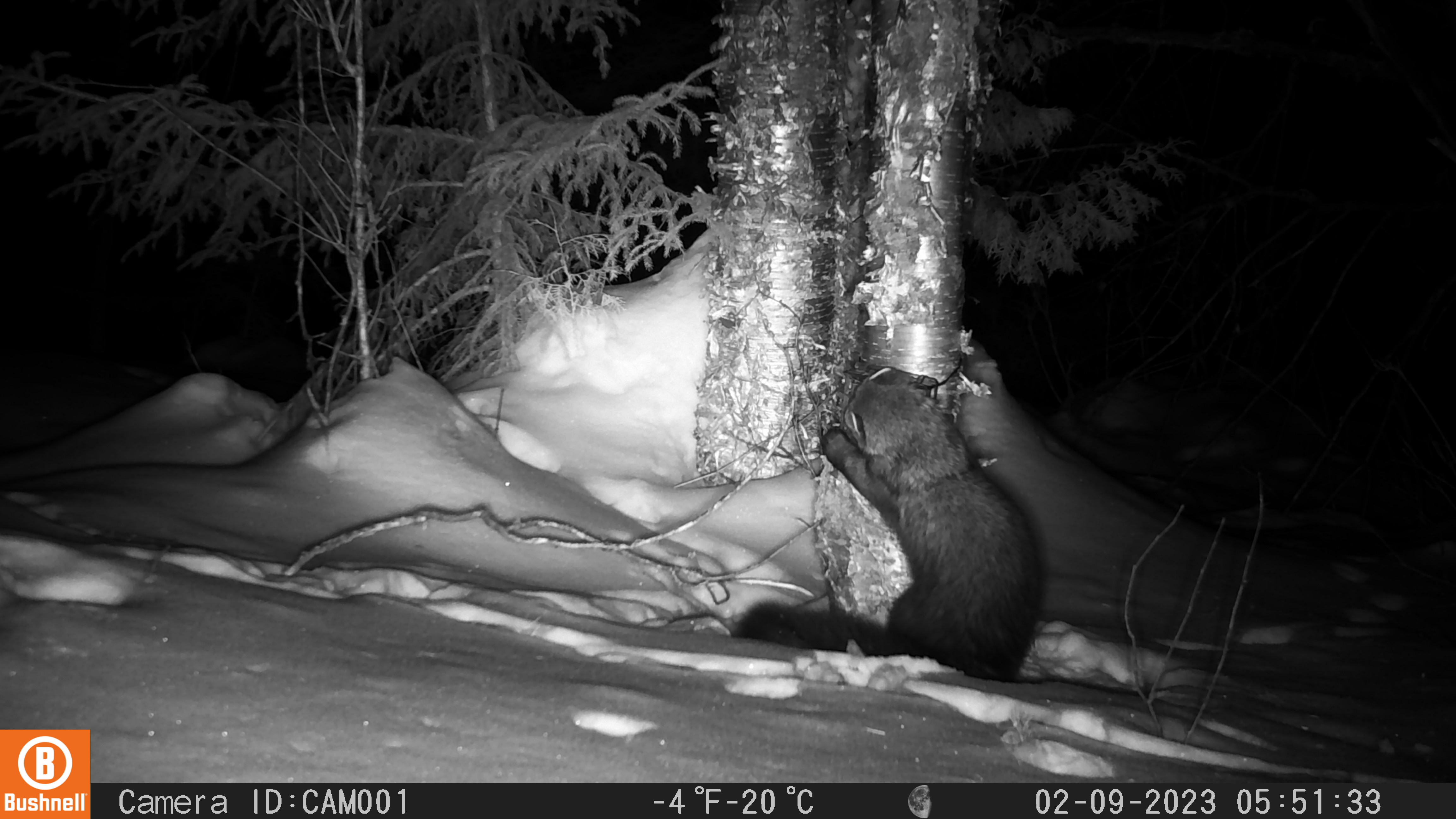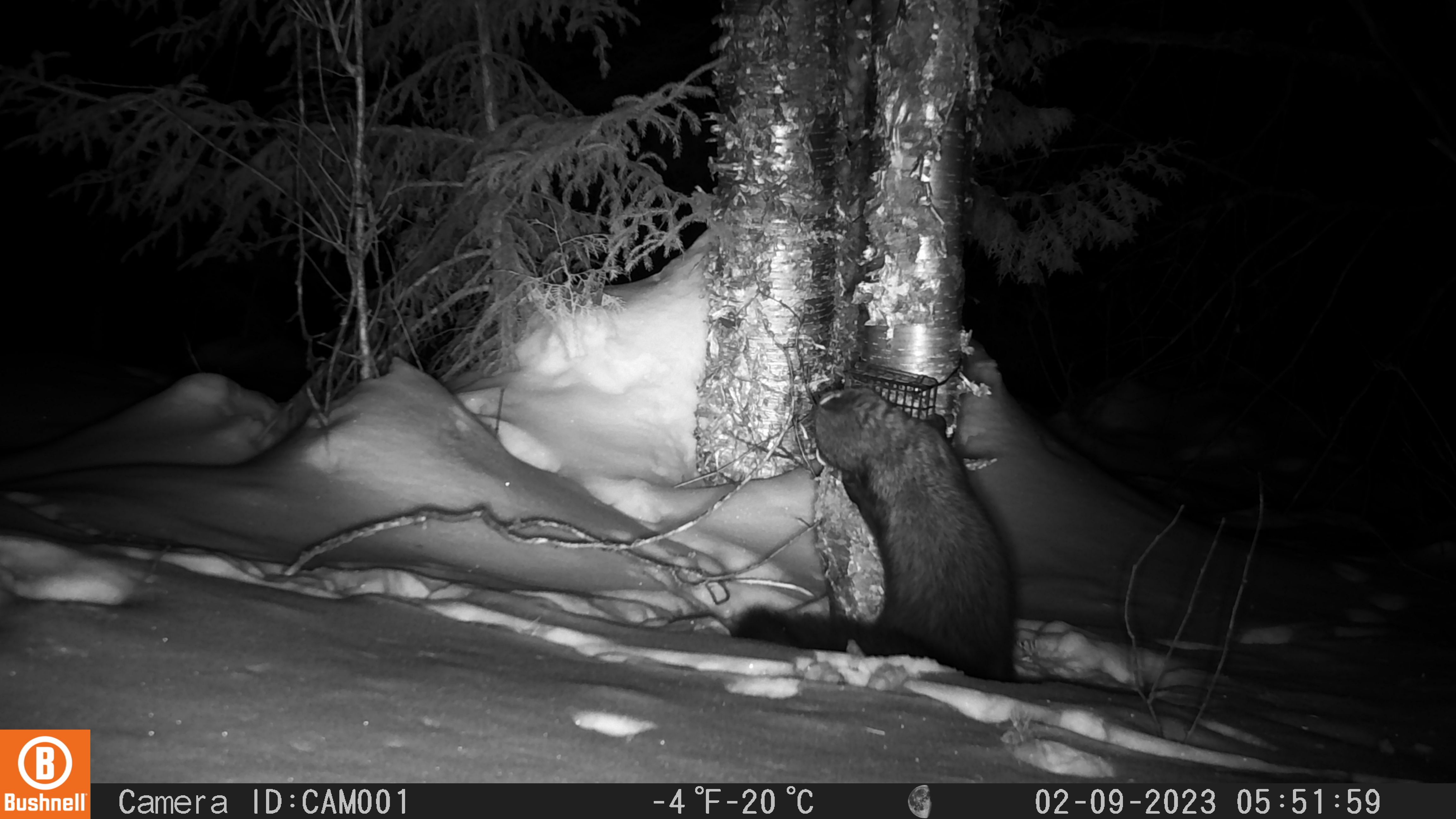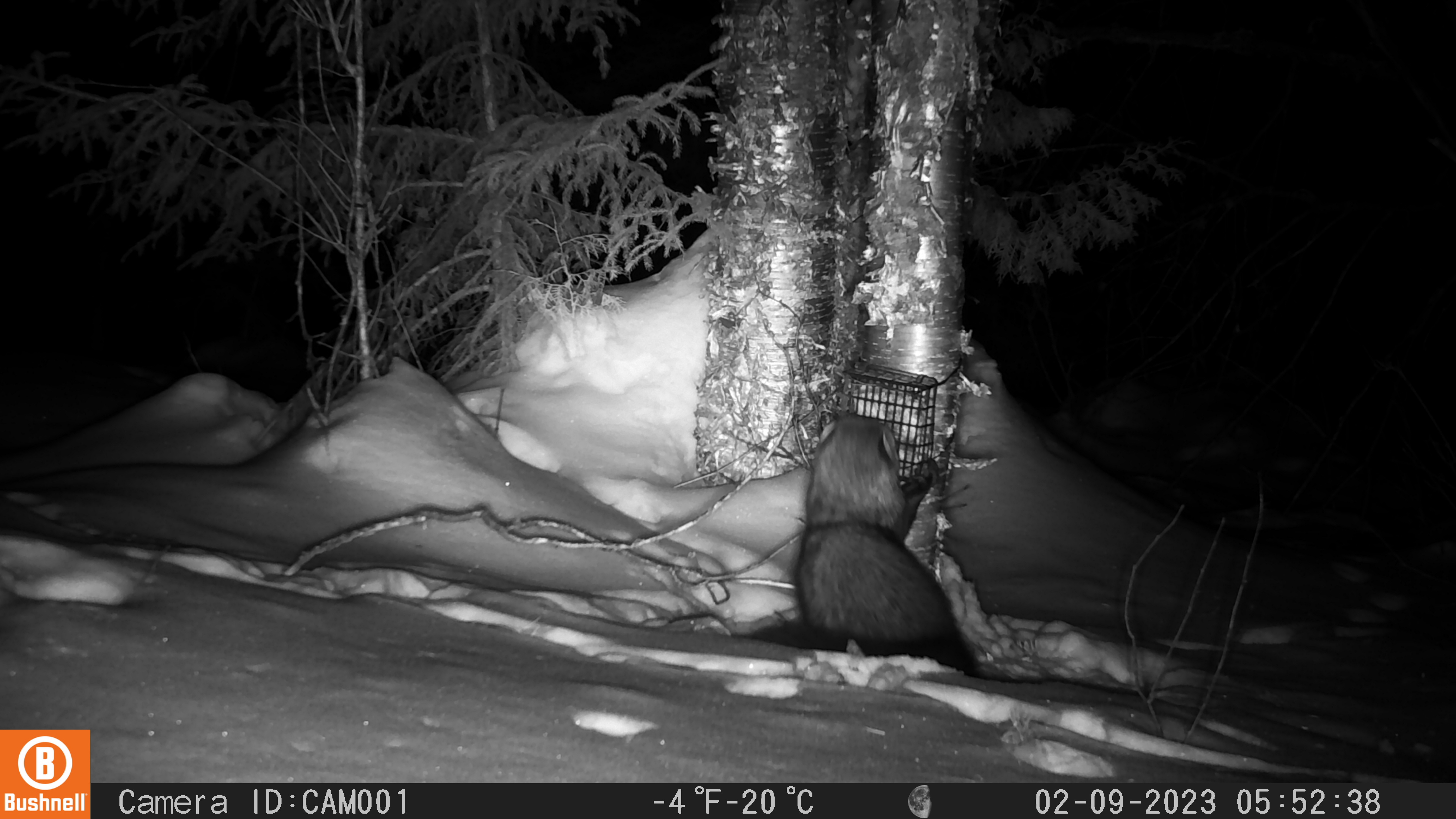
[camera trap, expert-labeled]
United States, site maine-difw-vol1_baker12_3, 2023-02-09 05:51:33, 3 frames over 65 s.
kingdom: Animalia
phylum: Chordata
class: Mammalia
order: Carnivora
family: Mustelidae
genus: Pekania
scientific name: Pekania pennanti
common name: fisher